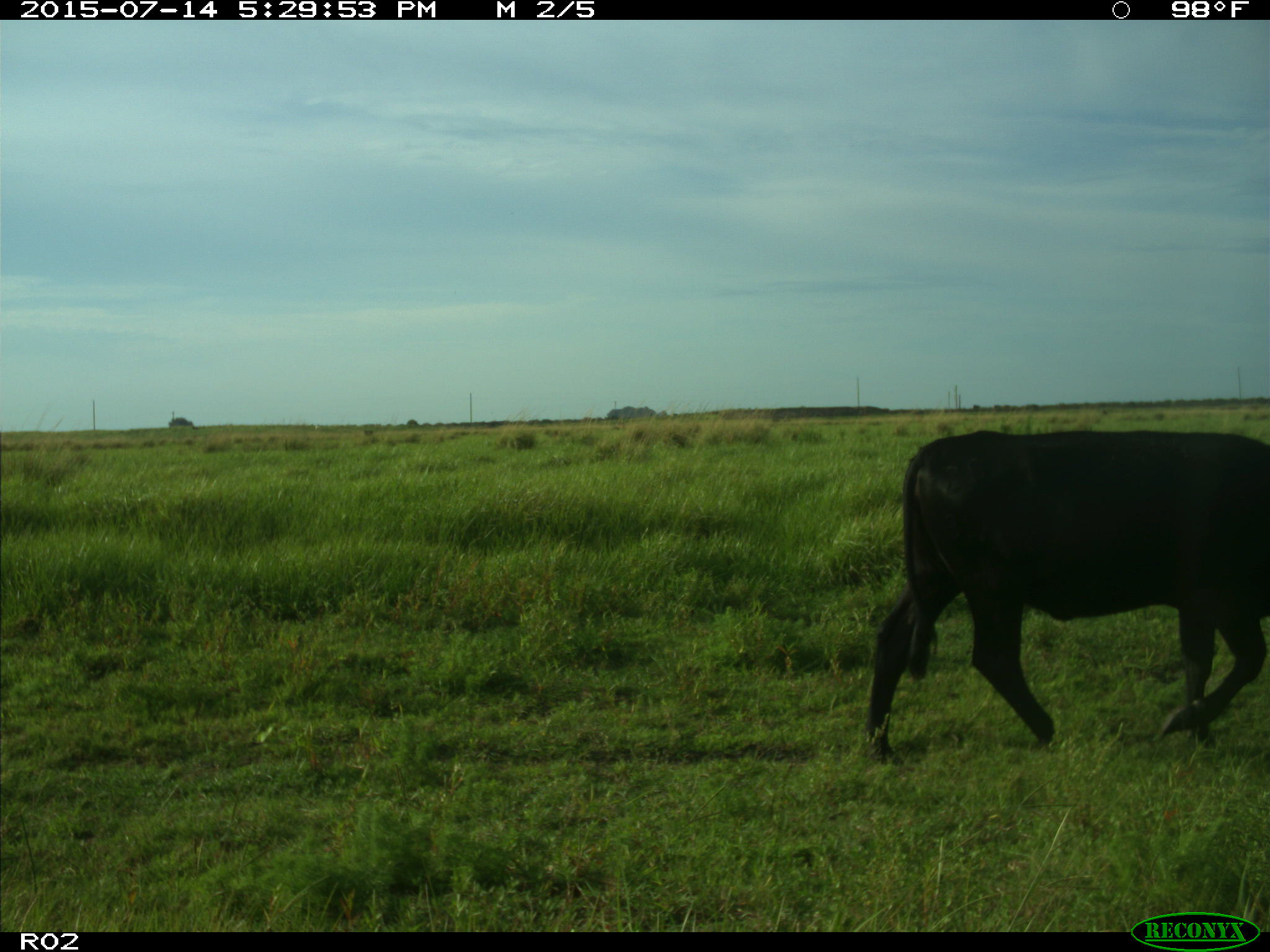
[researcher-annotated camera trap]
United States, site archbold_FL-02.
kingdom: Animalia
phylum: Chordata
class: Mammalia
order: Artiodactyla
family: Bovidae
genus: Bos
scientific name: Bos taurus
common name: domestic cow